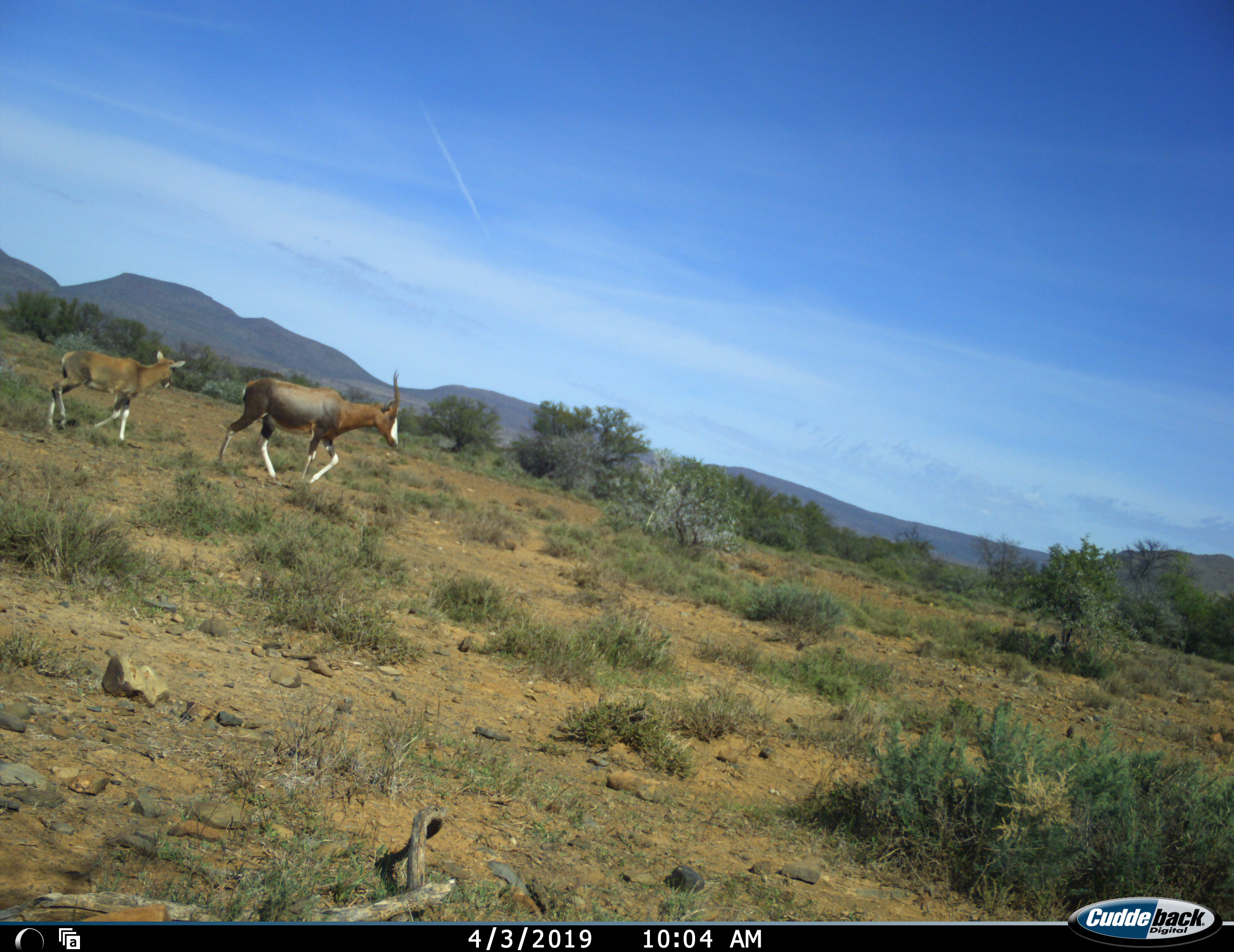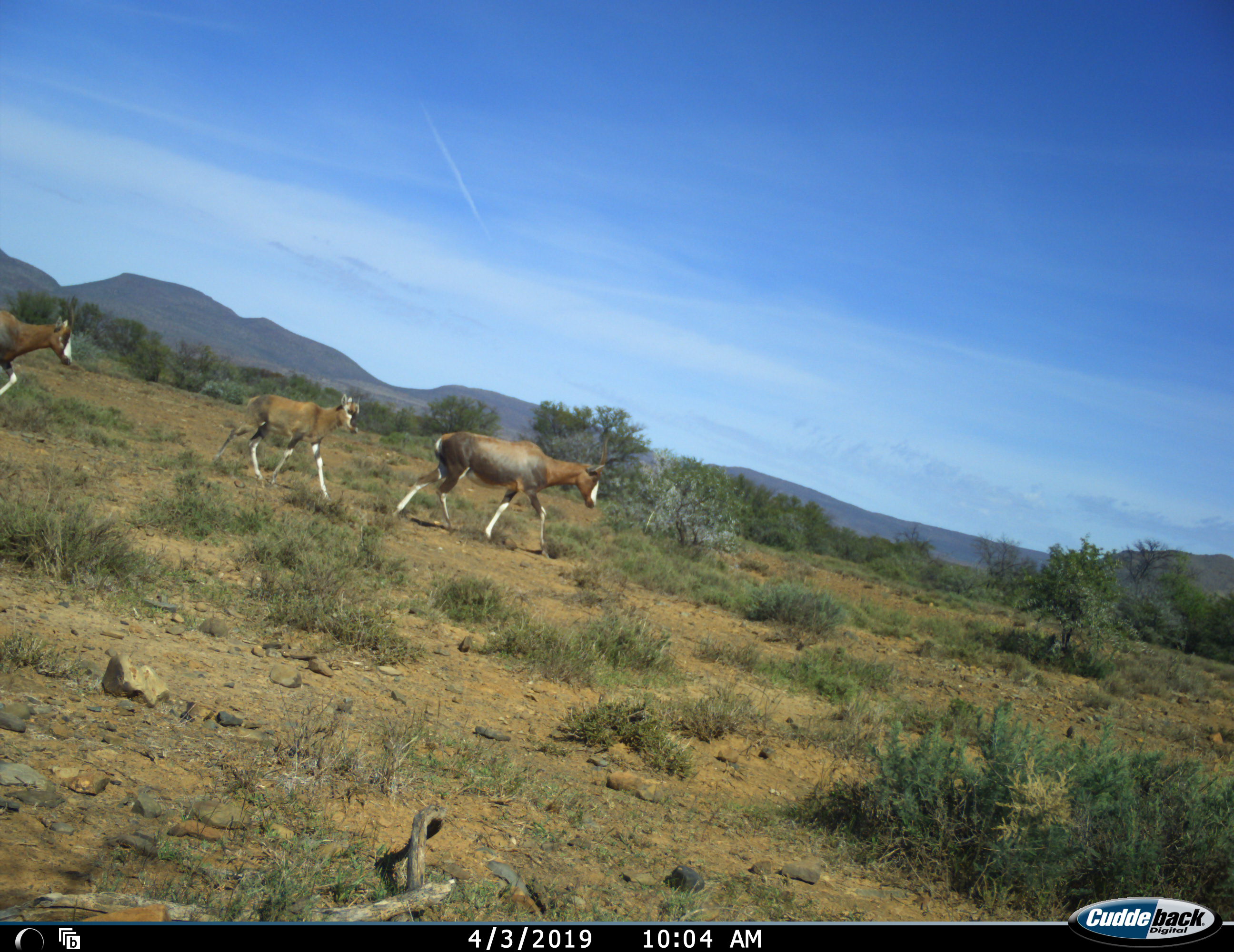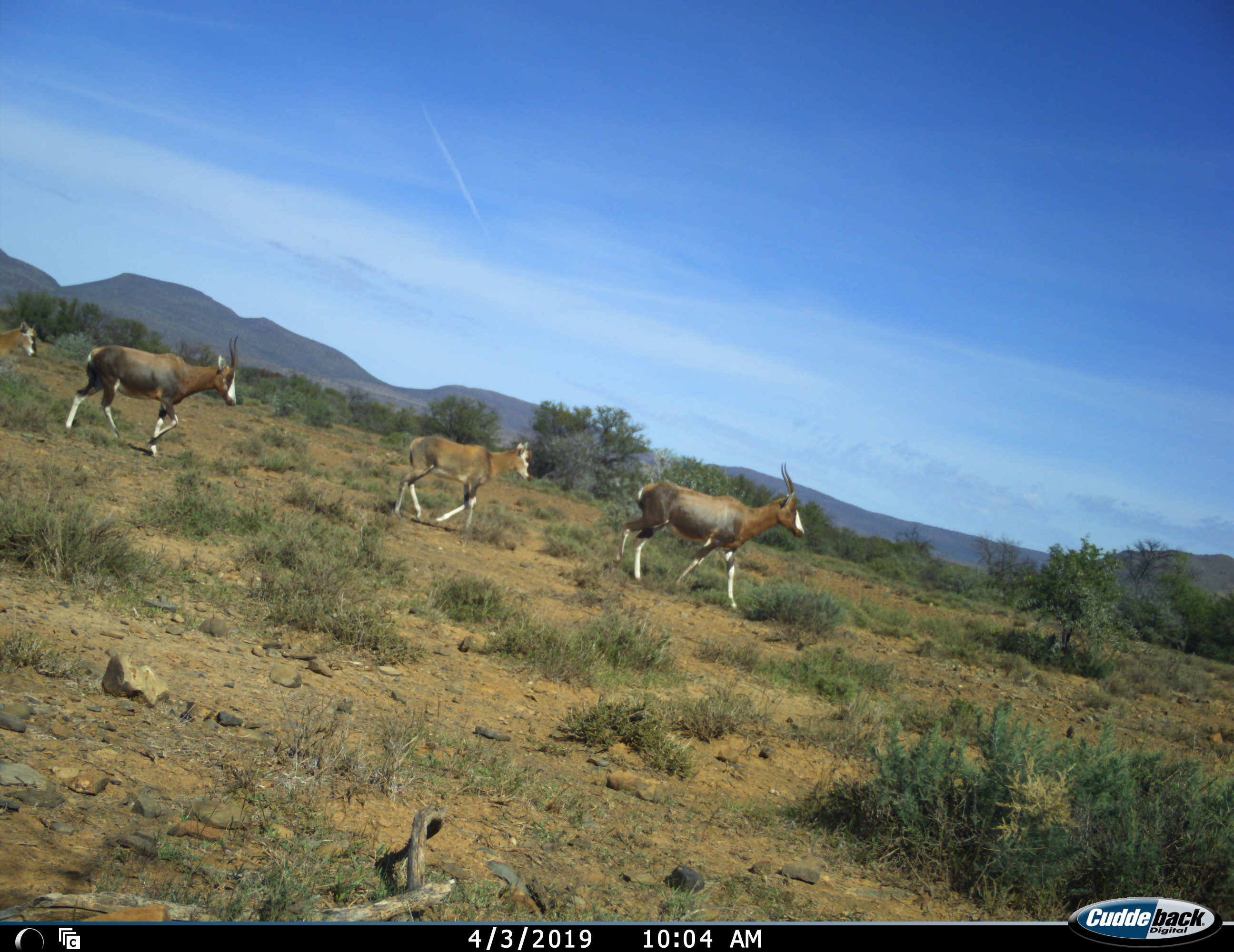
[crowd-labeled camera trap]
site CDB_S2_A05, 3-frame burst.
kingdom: Animalia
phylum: Chordata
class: Mammalia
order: Artiodactyla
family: Bovidae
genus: Damaliscus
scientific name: Damaliscus pygargus phillipsi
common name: blesbok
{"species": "blesbok (Damaliscus pygargus phillipsi)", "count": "4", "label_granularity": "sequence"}